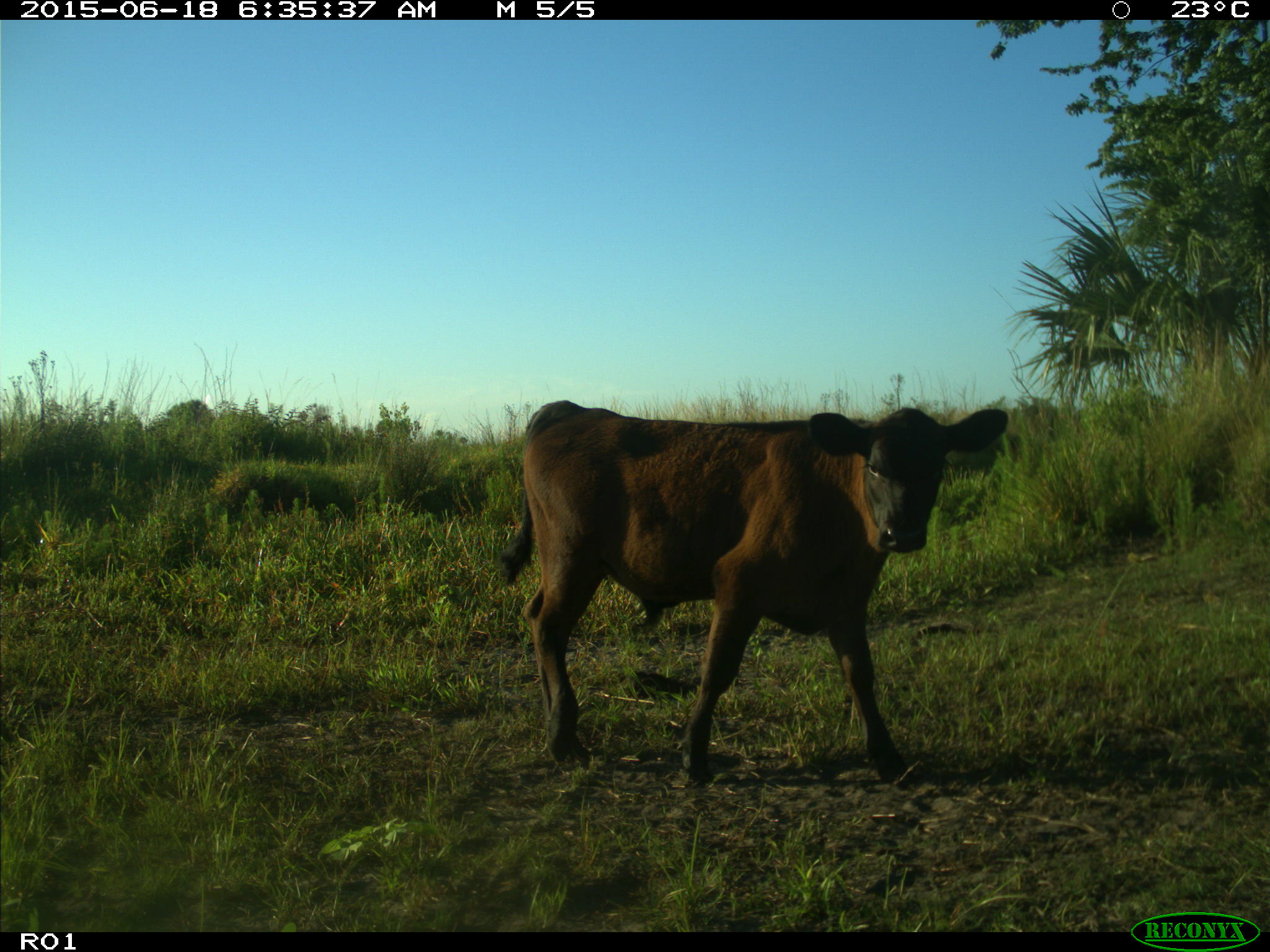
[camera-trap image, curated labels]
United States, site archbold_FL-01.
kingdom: Animalia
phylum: Chordata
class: Mammalia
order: Artiodactyla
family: Bovidae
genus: Bos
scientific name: Bos taurus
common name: domestic cow